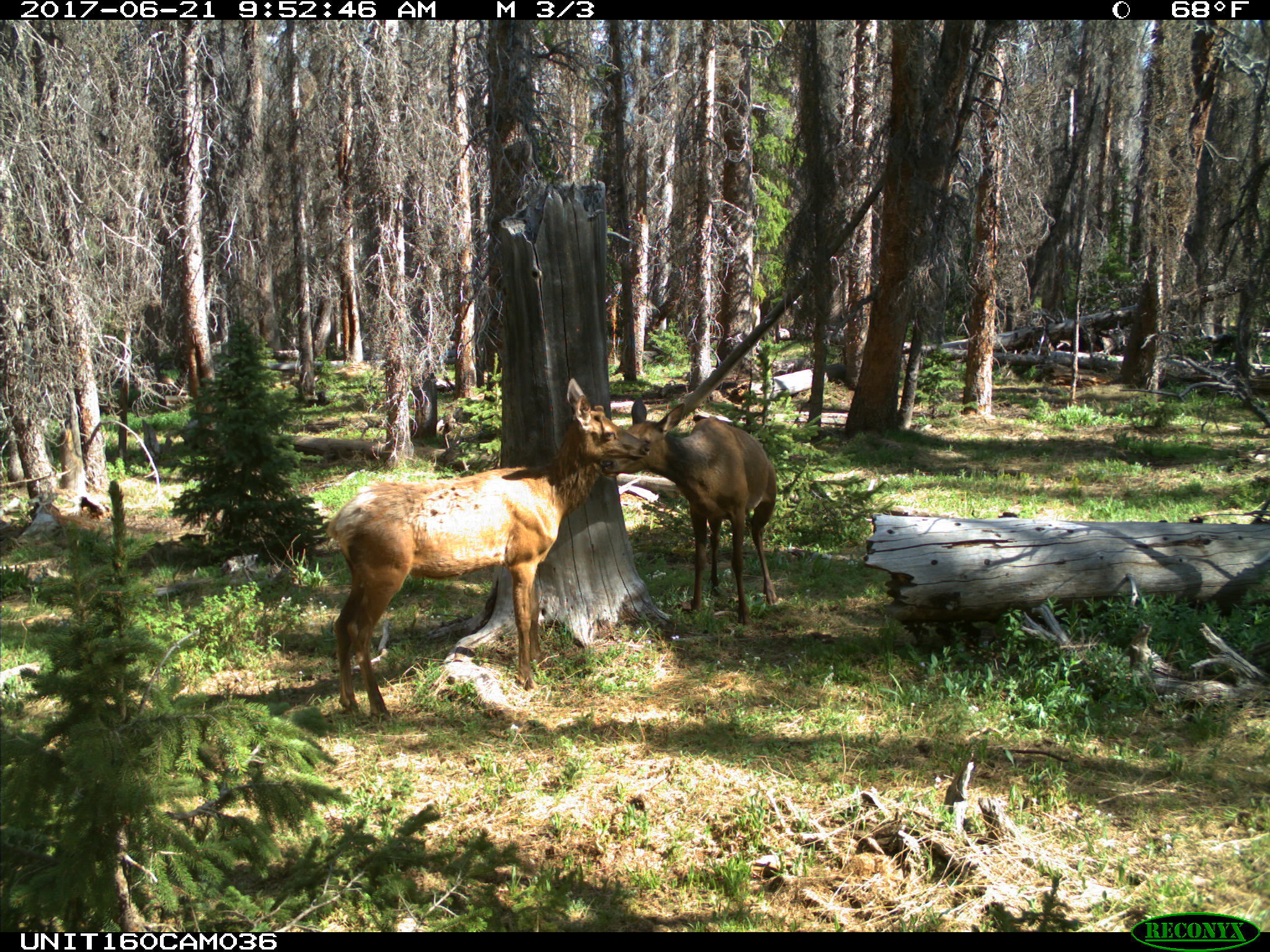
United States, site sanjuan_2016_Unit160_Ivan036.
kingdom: Animalia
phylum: Chordata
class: Mammalia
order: Artiodactyla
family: Cervidae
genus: Cervus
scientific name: Cervus elaphus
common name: red deer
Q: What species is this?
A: Cervus elaphus (red deer).